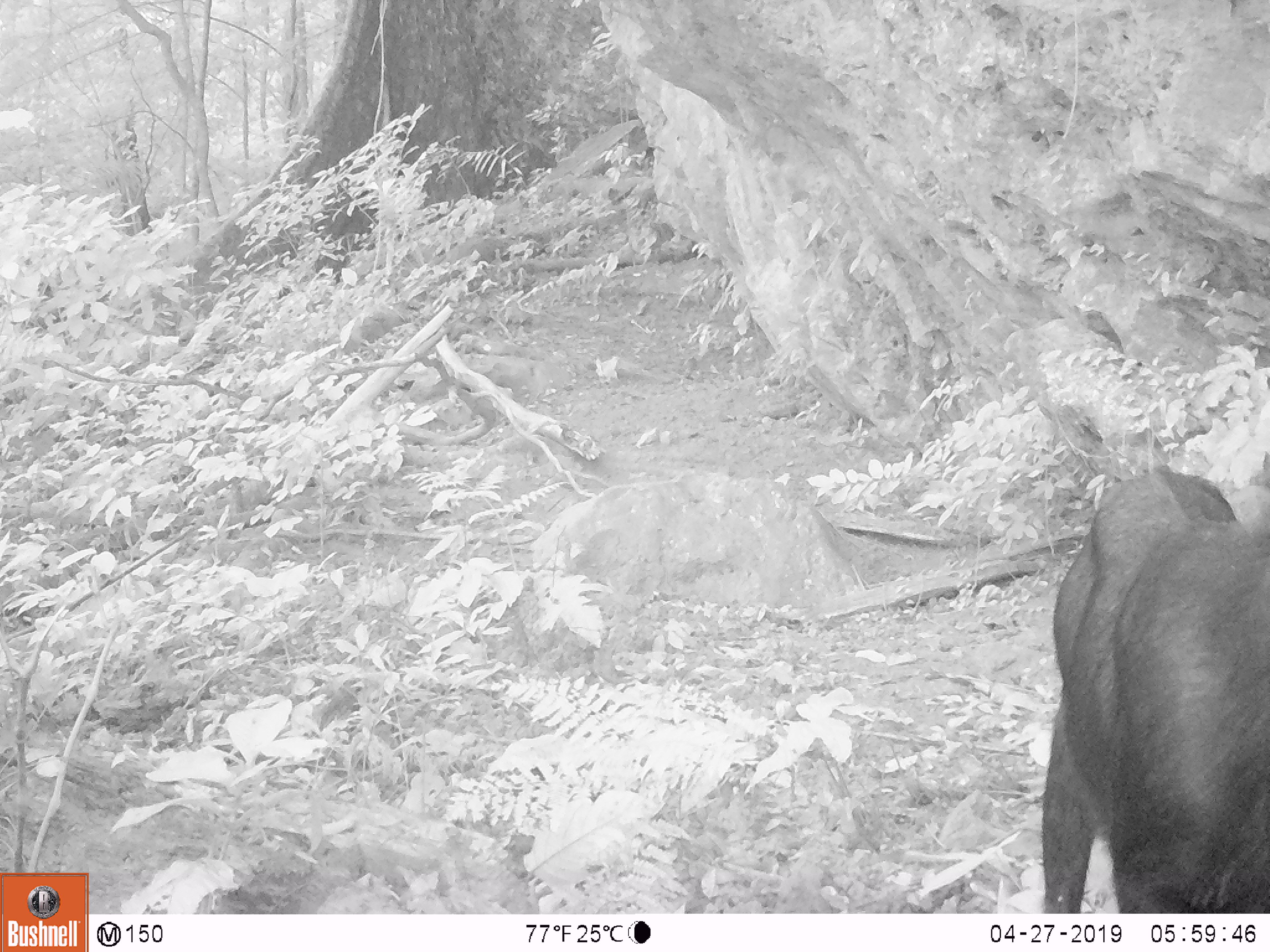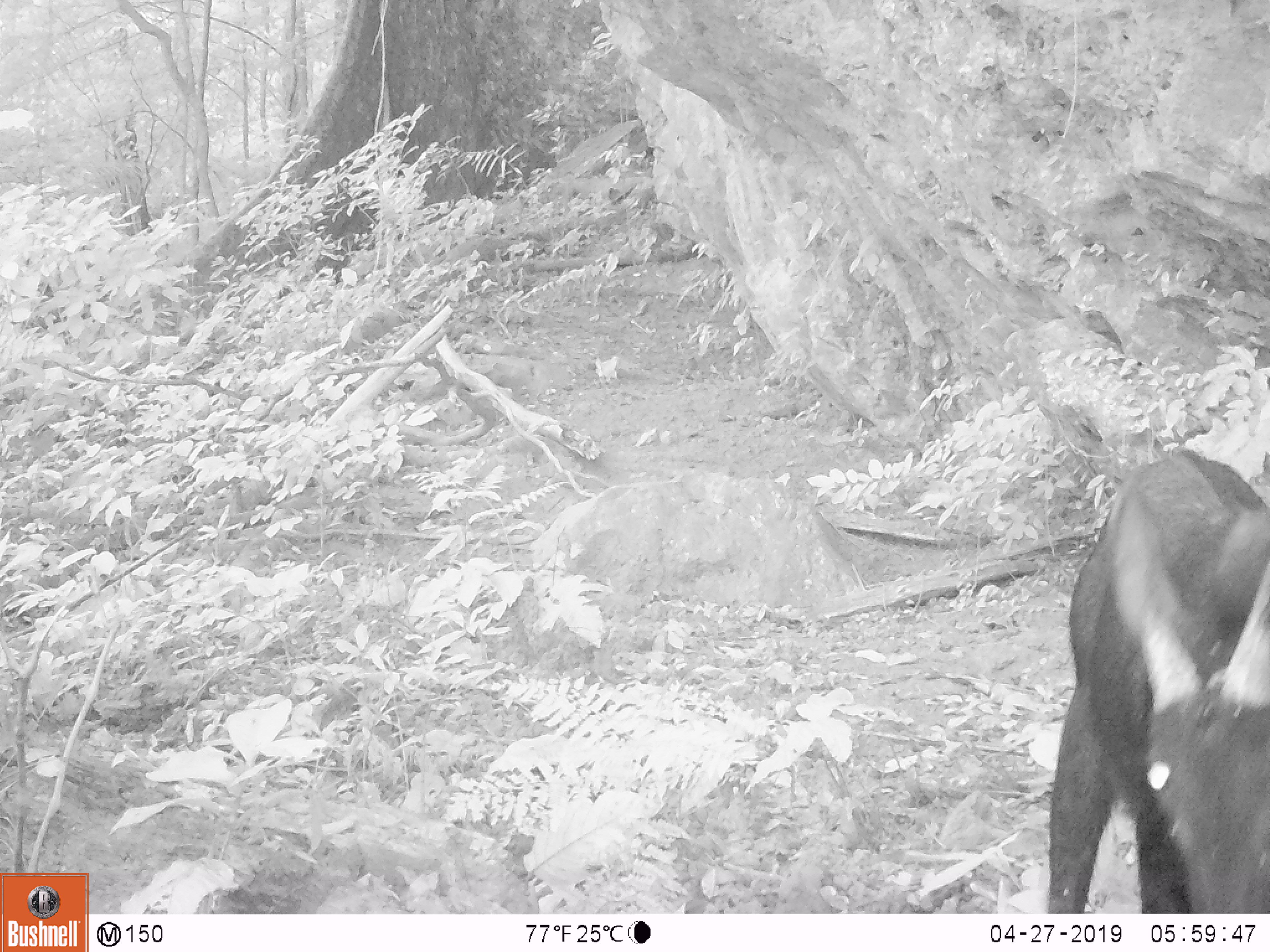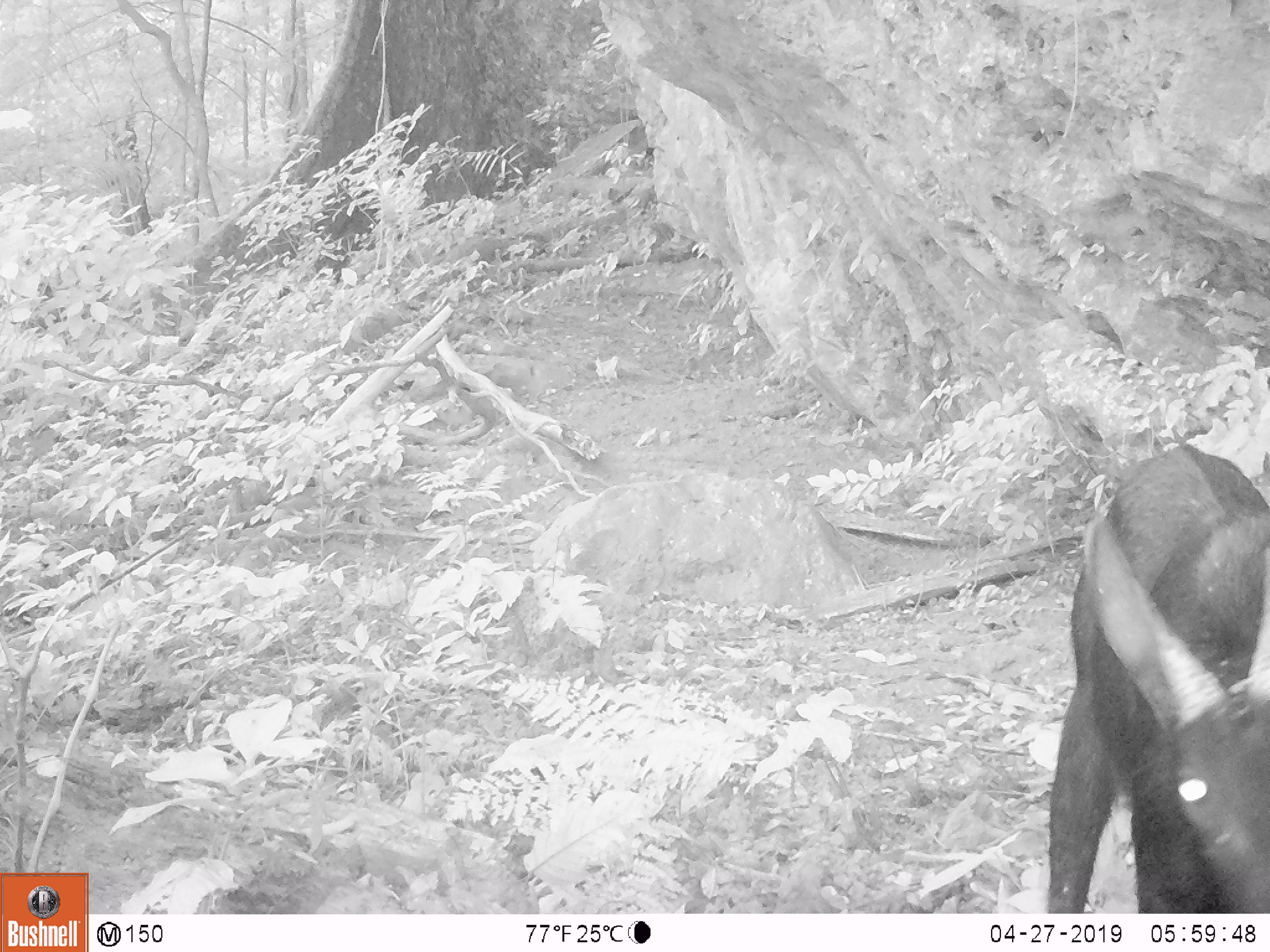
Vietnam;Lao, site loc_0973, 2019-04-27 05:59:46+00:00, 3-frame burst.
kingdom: Animalia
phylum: Chordata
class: Mammalia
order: Artiodactyla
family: Bovidae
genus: Capricornis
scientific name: Capricornis sumatraensis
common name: chinese serow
Chinese serow (Capricornis sumatraensis). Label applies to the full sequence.